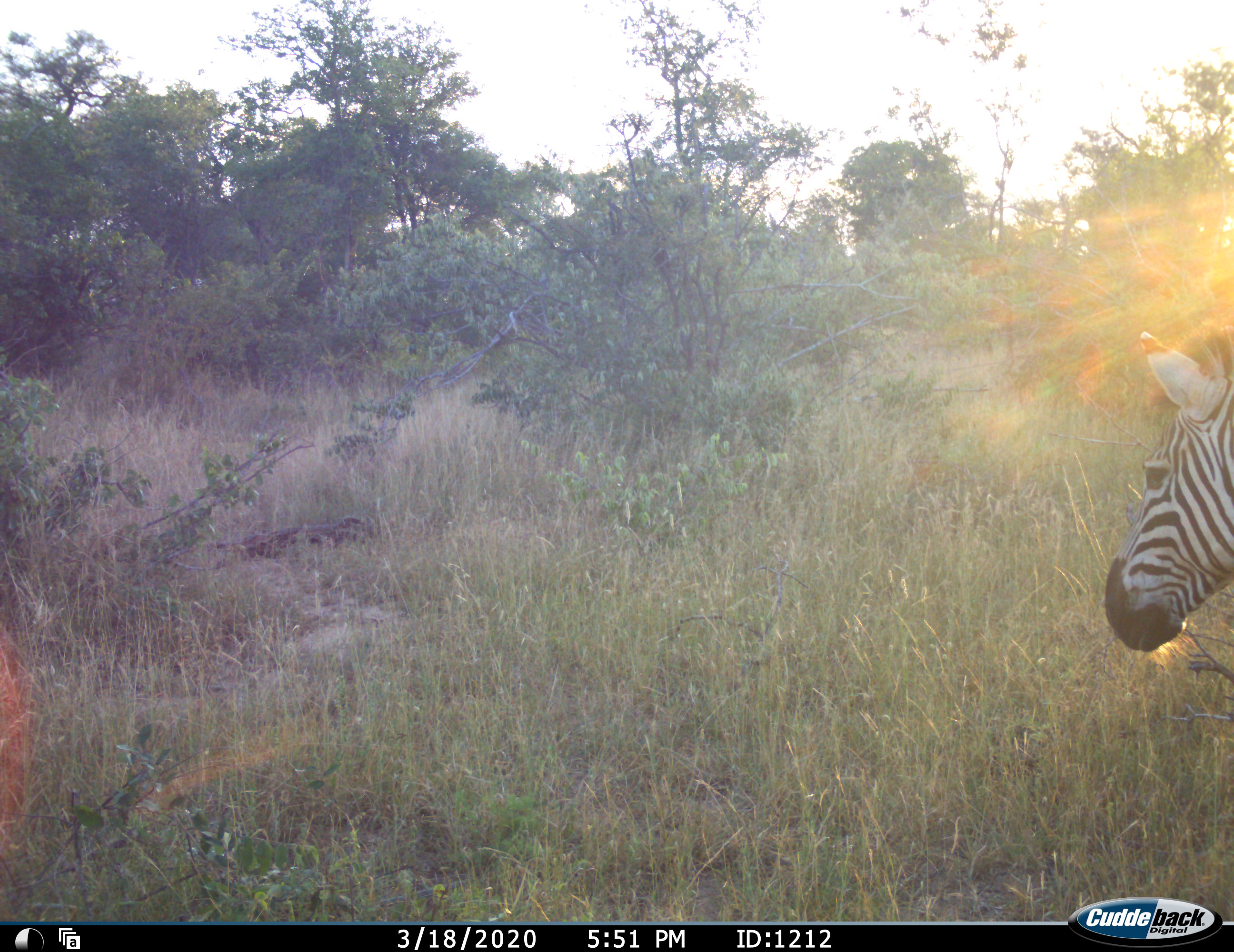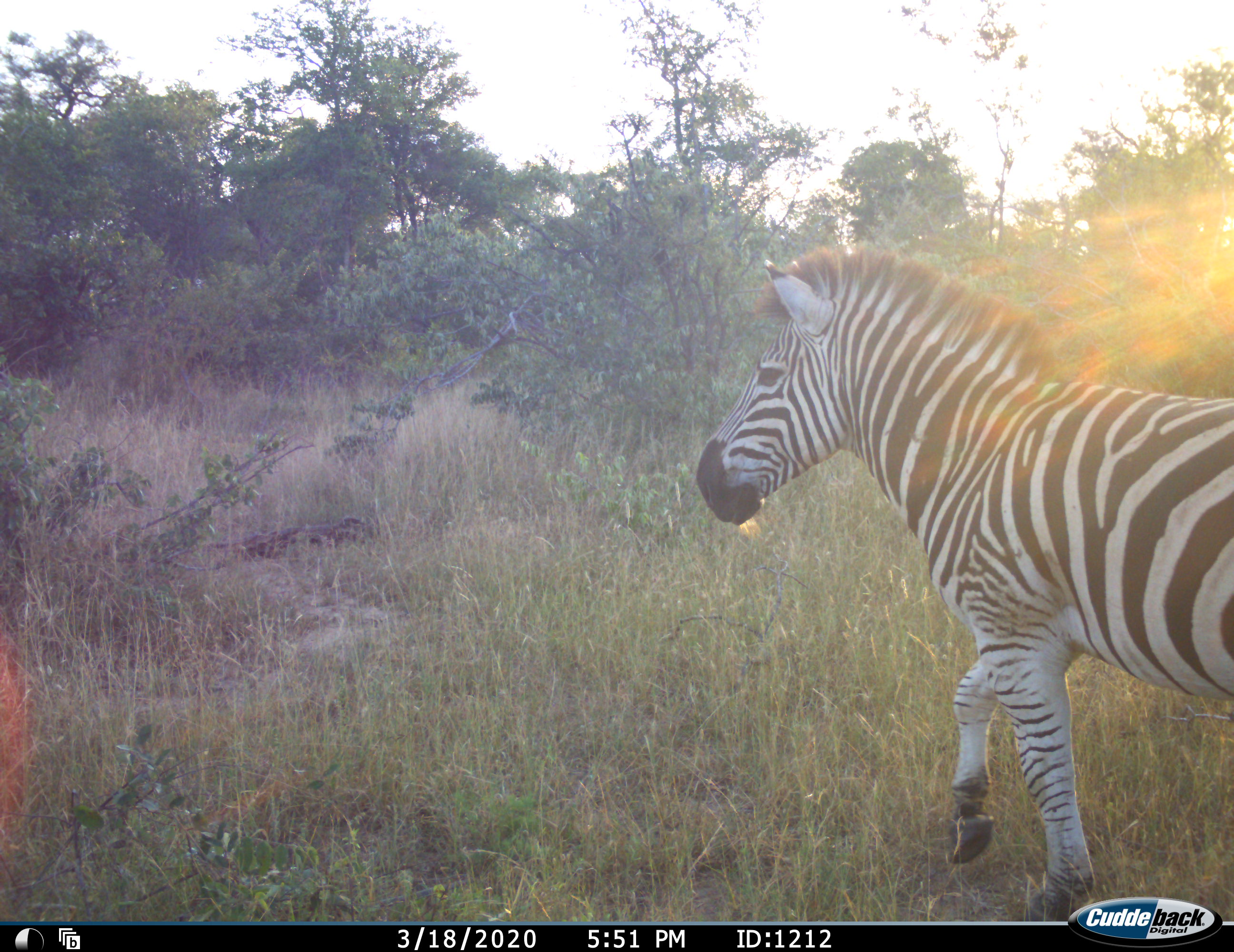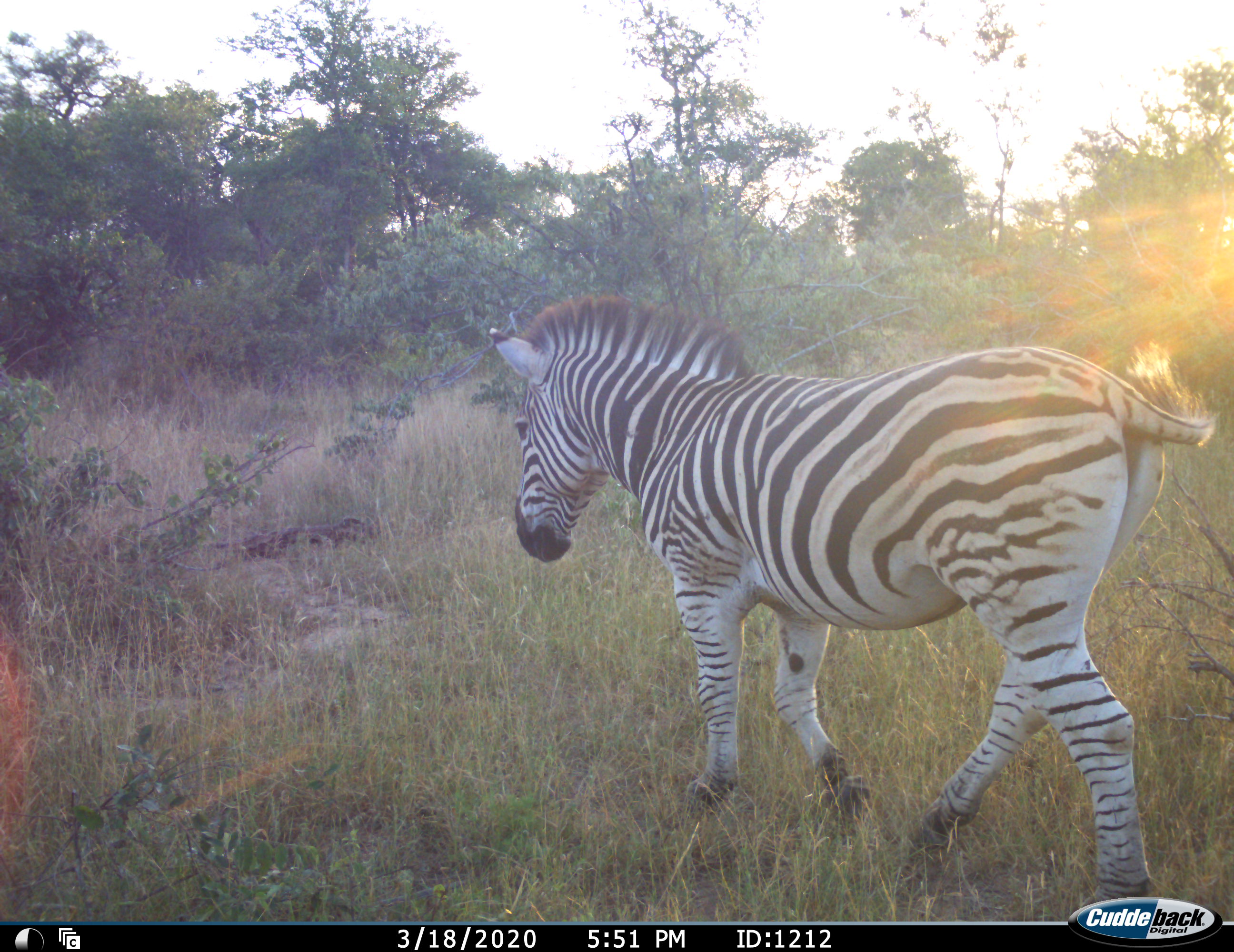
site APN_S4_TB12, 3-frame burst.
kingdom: Animalia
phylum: Chordata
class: Mammalia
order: Perissodactyla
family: Equidae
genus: Equus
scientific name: Equus quagga burchellii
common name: burchell's zebra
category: zebraburchells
Zebraburchells (burchell's zebra) (Equus quagga burchellii), count 1. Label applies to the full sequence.